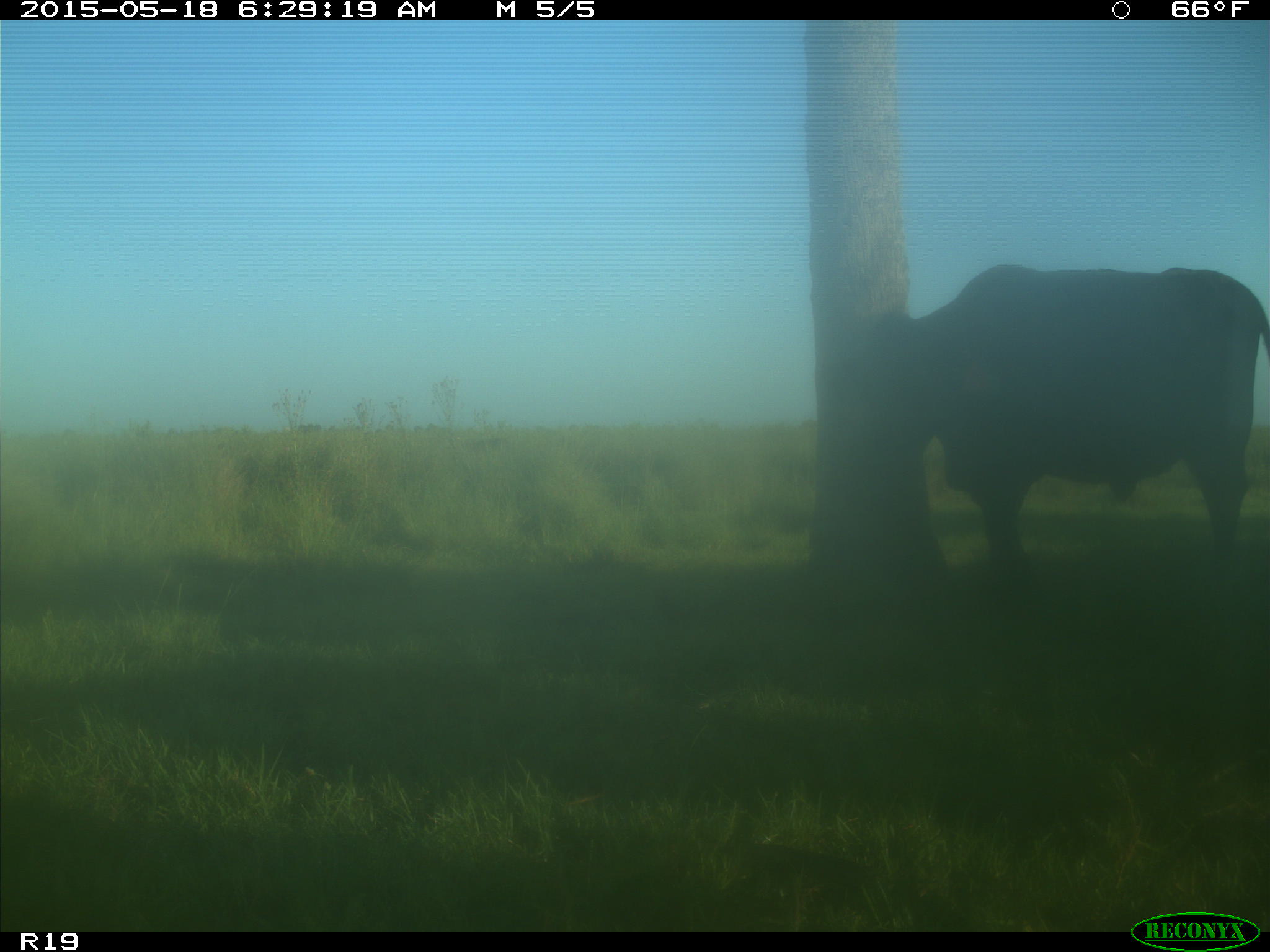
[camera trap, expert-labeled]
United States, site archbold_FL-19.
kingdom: Animalia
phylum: Chordata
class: Mammalia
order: Artiodactyla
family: Bovidae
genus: Bos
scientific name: Bos taurus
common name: domestic cow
Bos taurus (domestic cow).